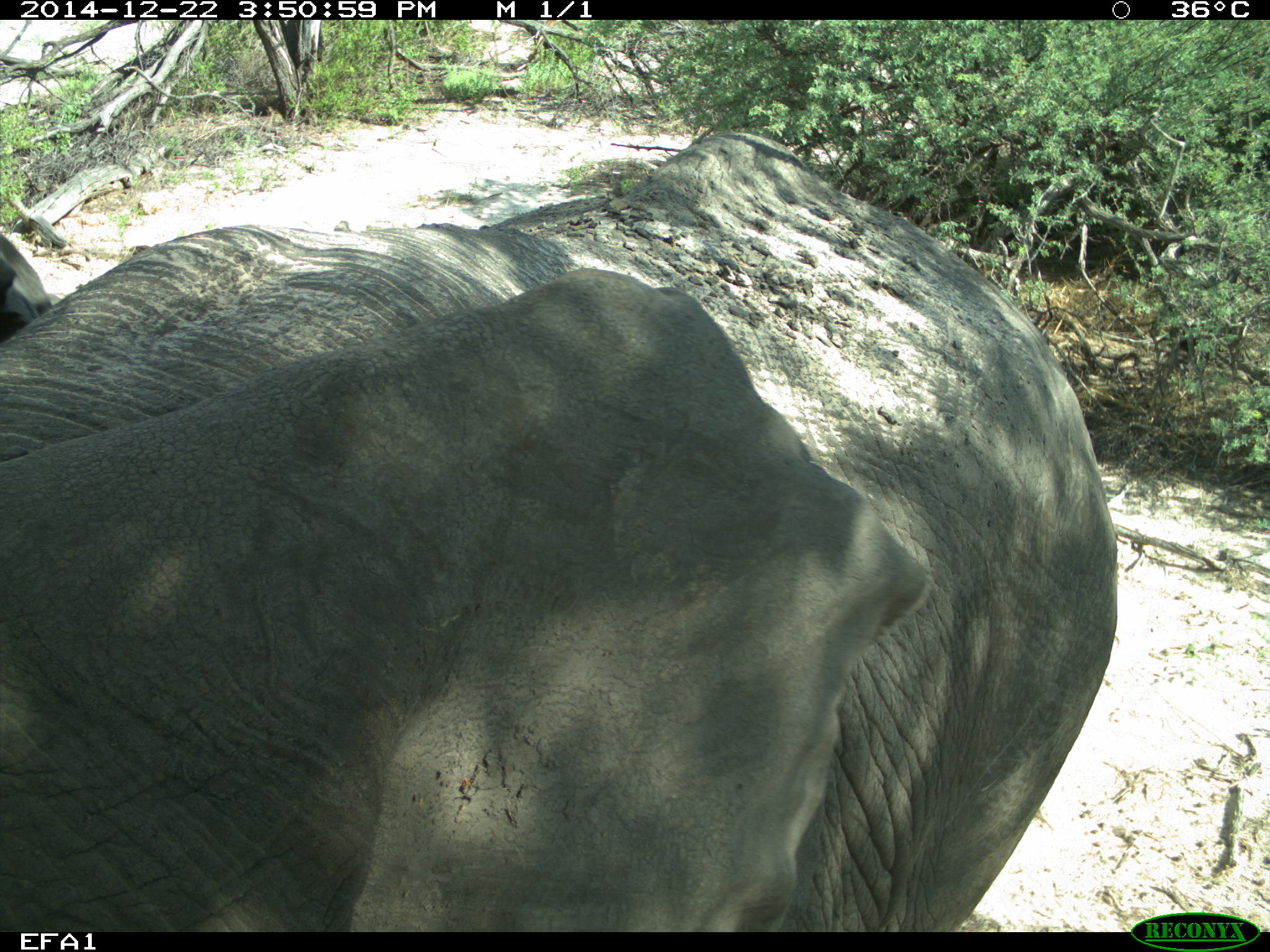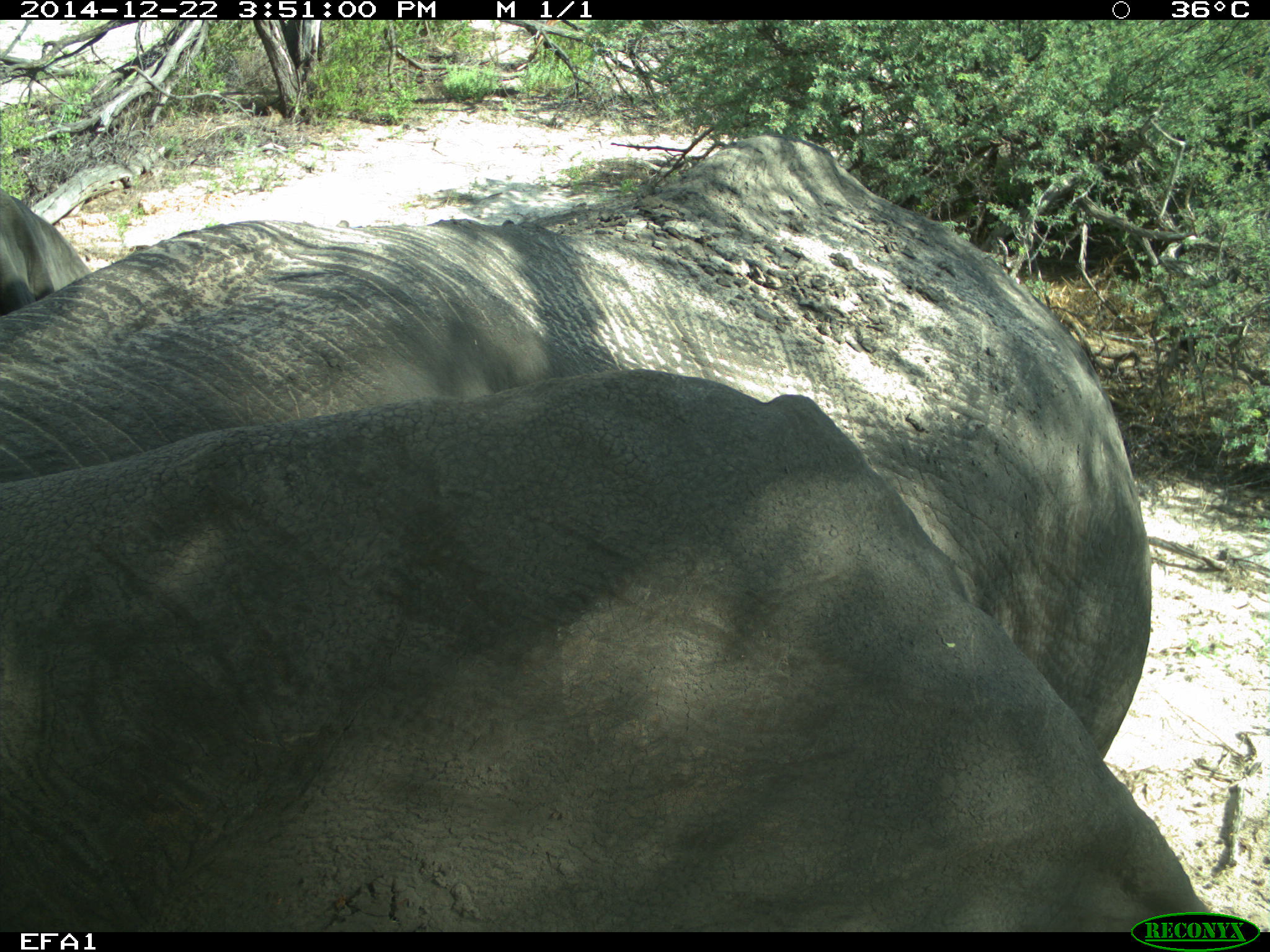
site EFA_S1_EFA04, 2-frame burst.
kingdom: Animalia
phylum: Chordata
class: Mammalia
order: Proboscidea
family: Elephantidae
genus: Loxodonta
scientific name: Loxodonta africana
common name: african bush elephant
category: elephant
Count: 1.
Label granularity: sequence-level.